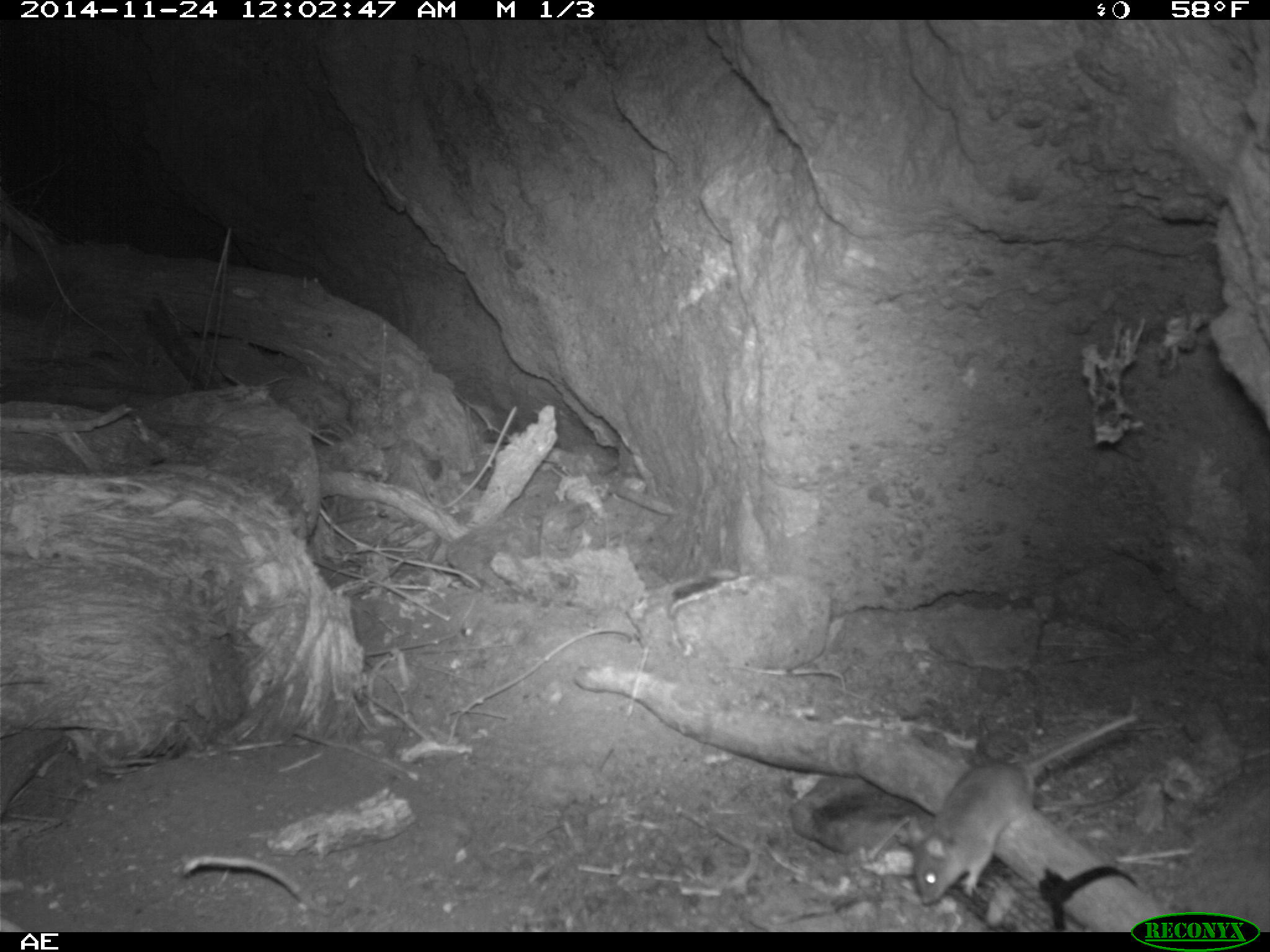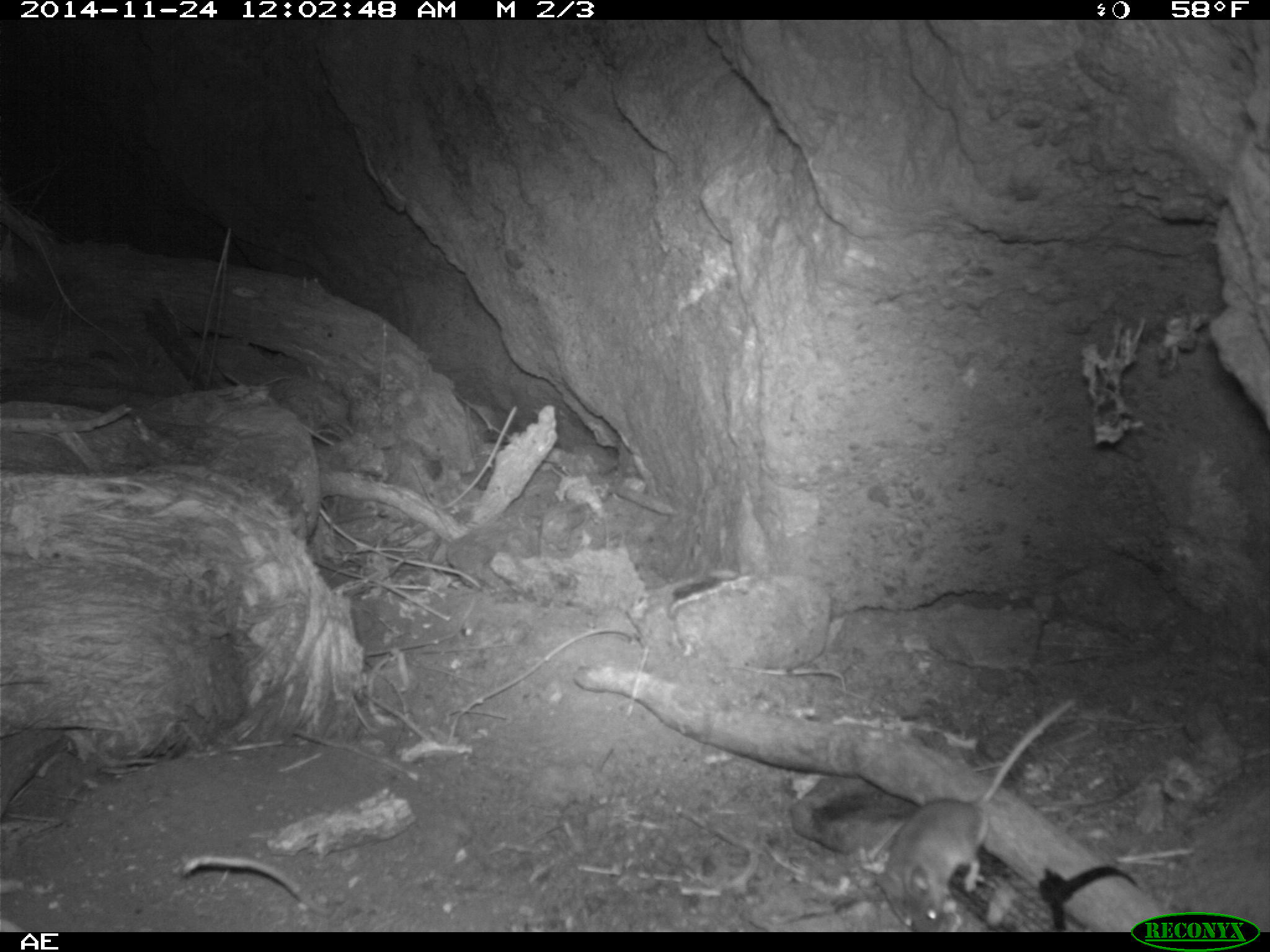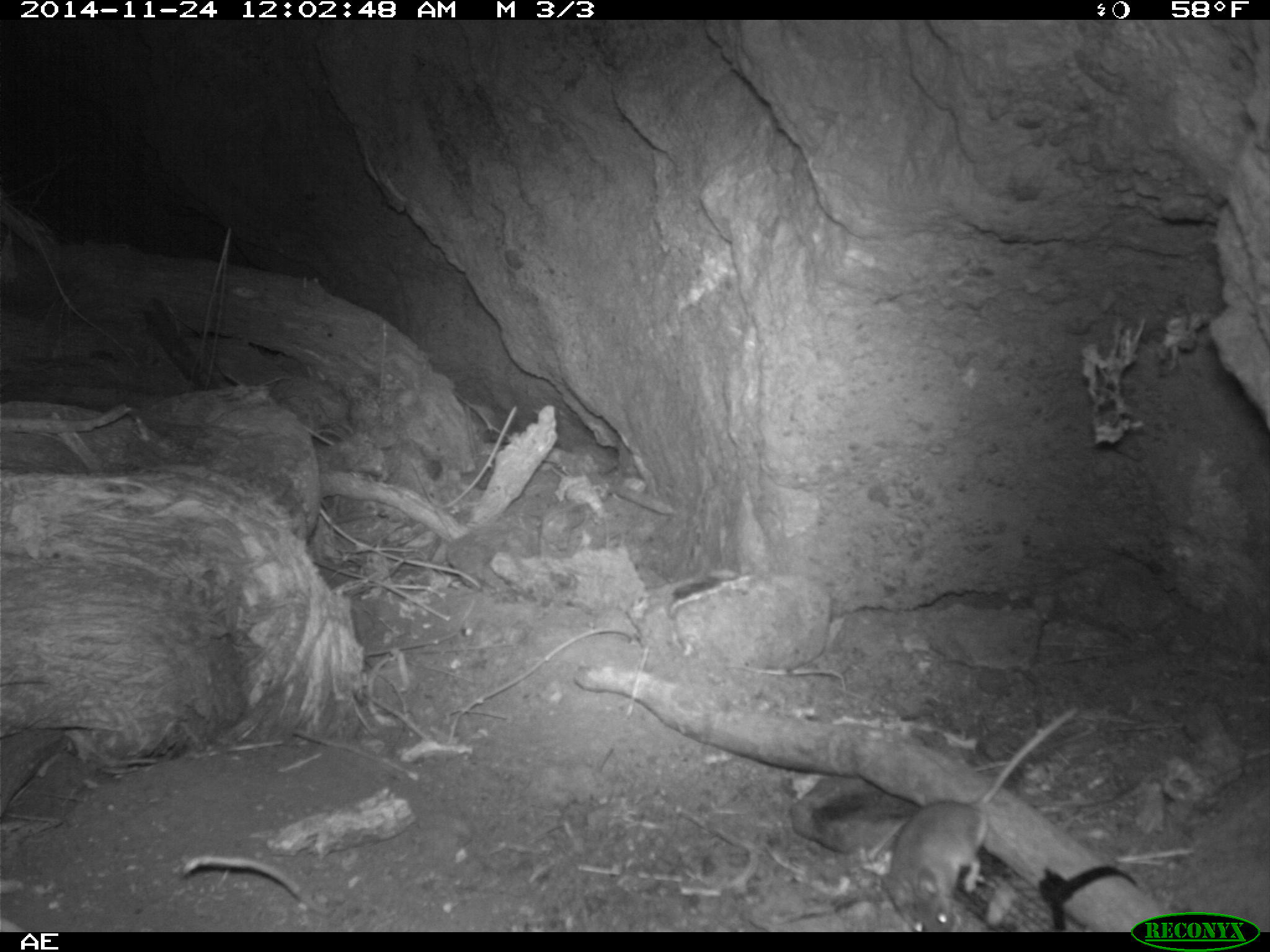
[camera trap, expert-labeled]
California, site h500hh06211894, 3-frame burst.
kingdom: Animalia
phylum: Chordata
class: Mammalia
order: Rodentia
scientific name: Rodentia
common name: rodent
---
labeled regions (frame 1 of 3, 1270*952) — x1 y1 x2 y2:
rodent: 909 712 1140 904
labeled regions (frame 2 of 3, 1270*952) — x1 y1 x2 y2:
rodent: 856 698 1080 932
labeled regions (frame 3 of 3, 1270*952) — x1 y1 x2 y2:
rodent: 879 705 1079 932